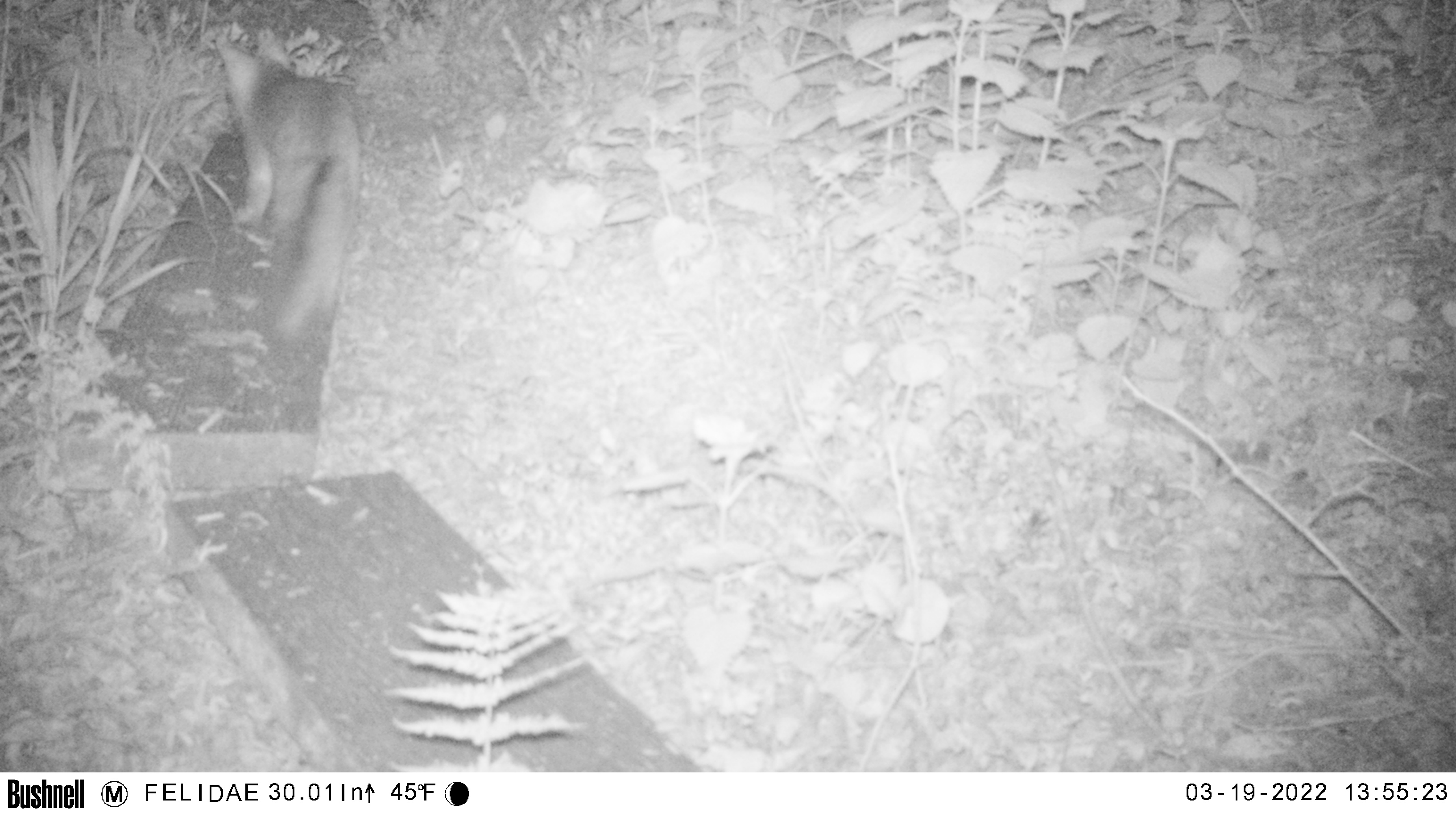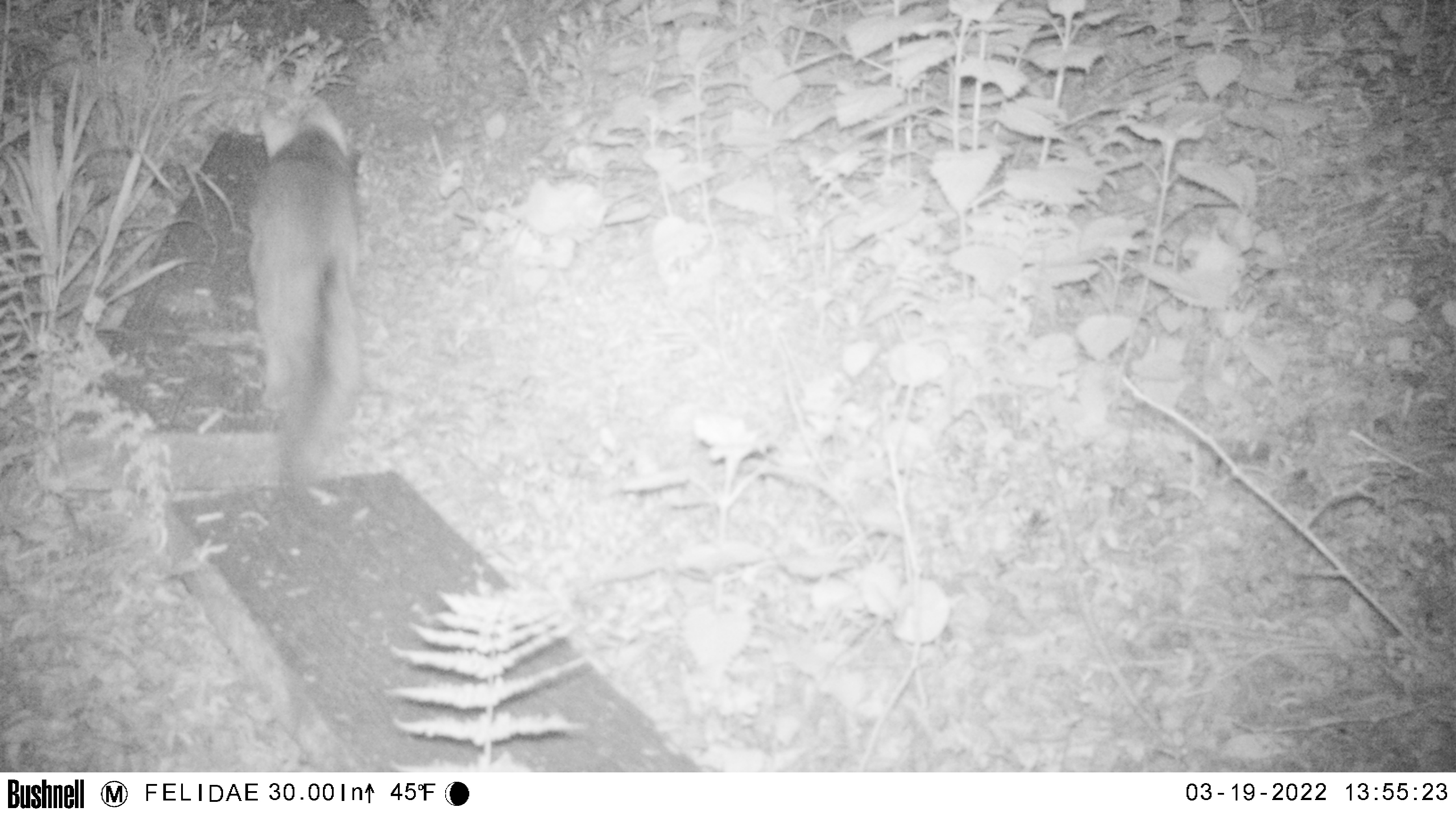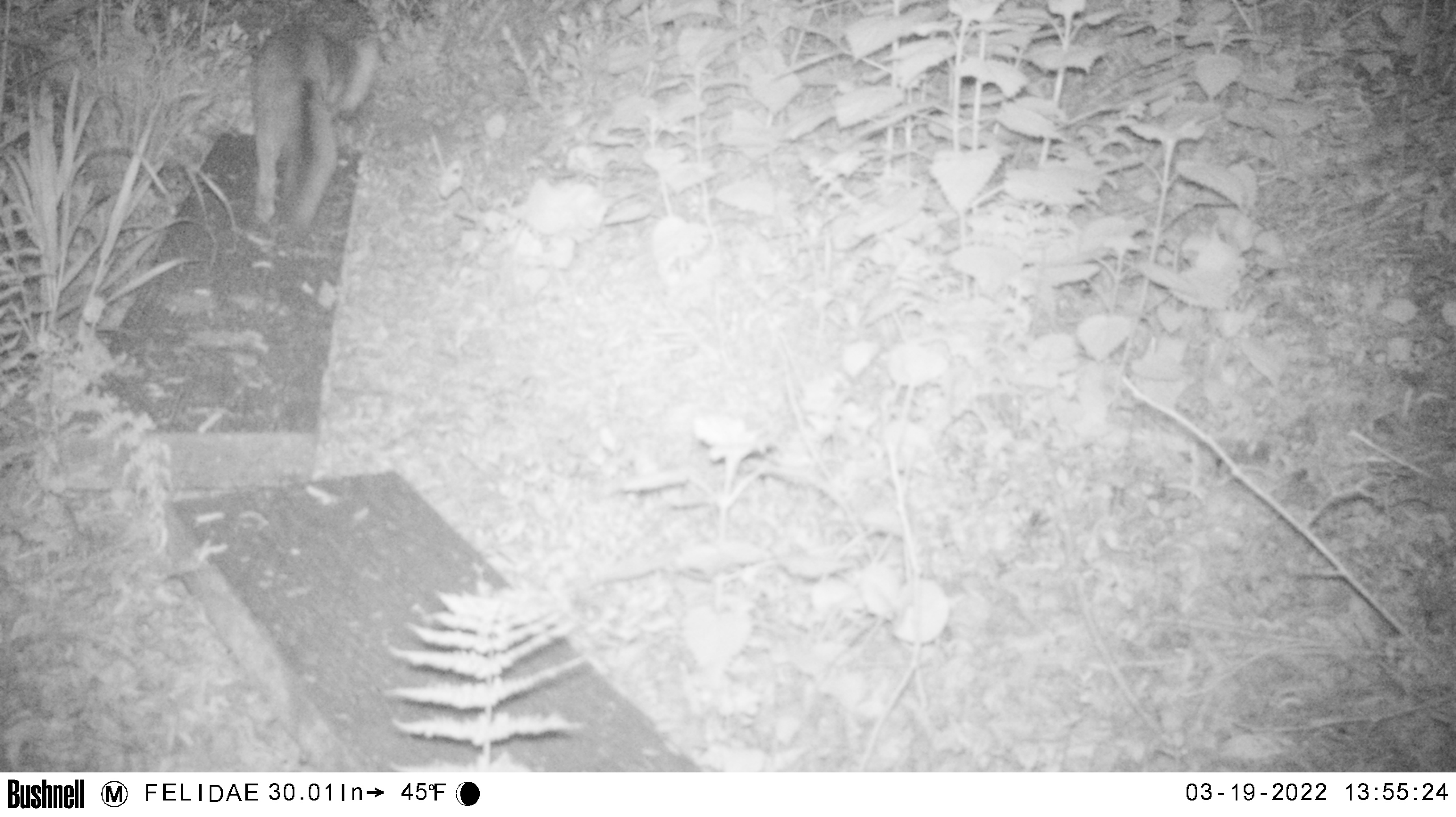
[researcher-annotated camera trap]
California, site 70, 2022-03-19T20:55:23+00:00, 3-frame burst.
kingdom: Animalia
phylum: Chordata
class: Mammalia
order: Carnivora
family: Canidae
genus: Urocyon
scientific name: Urocyon cinereoargenteus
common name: gray fox